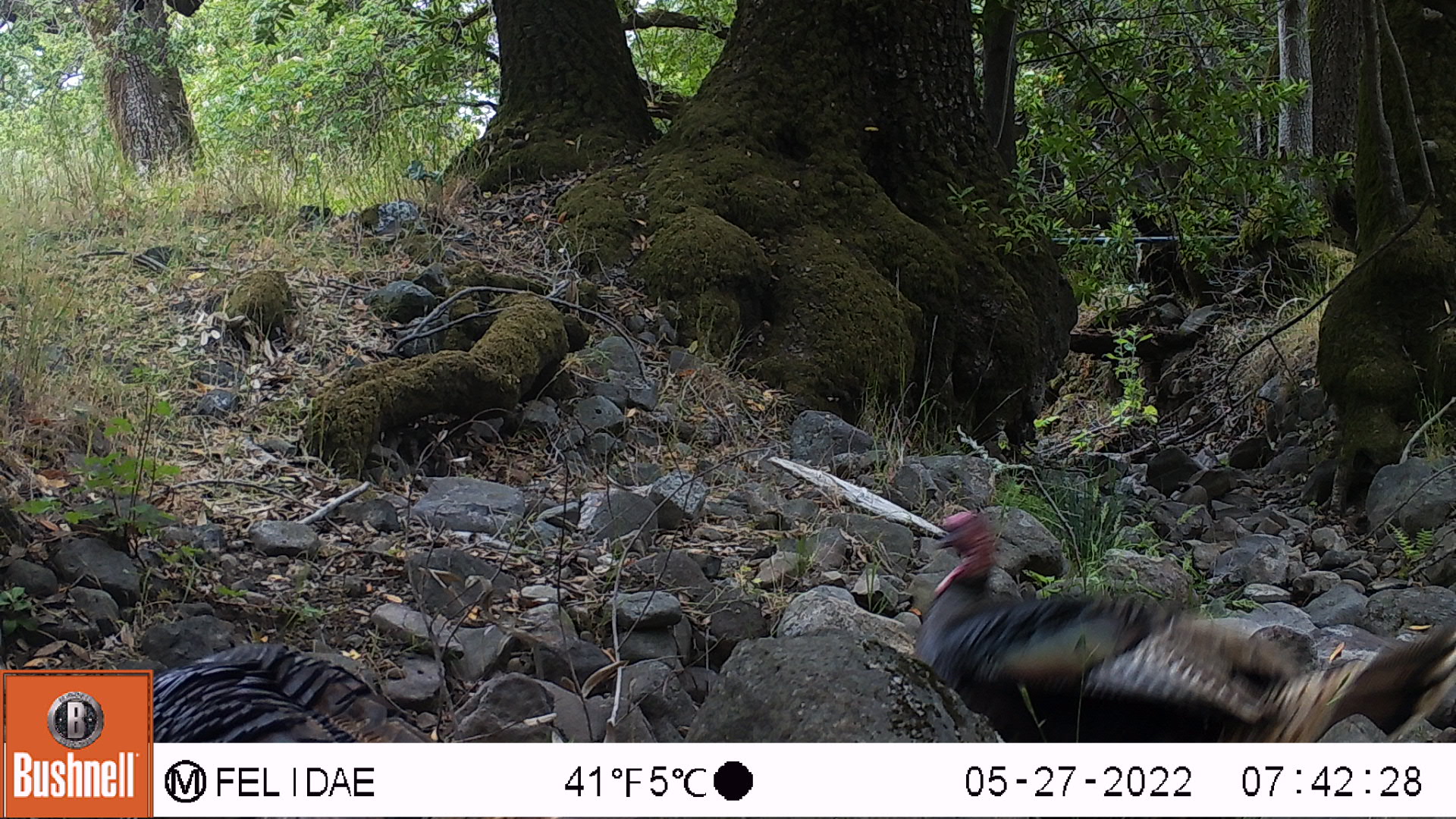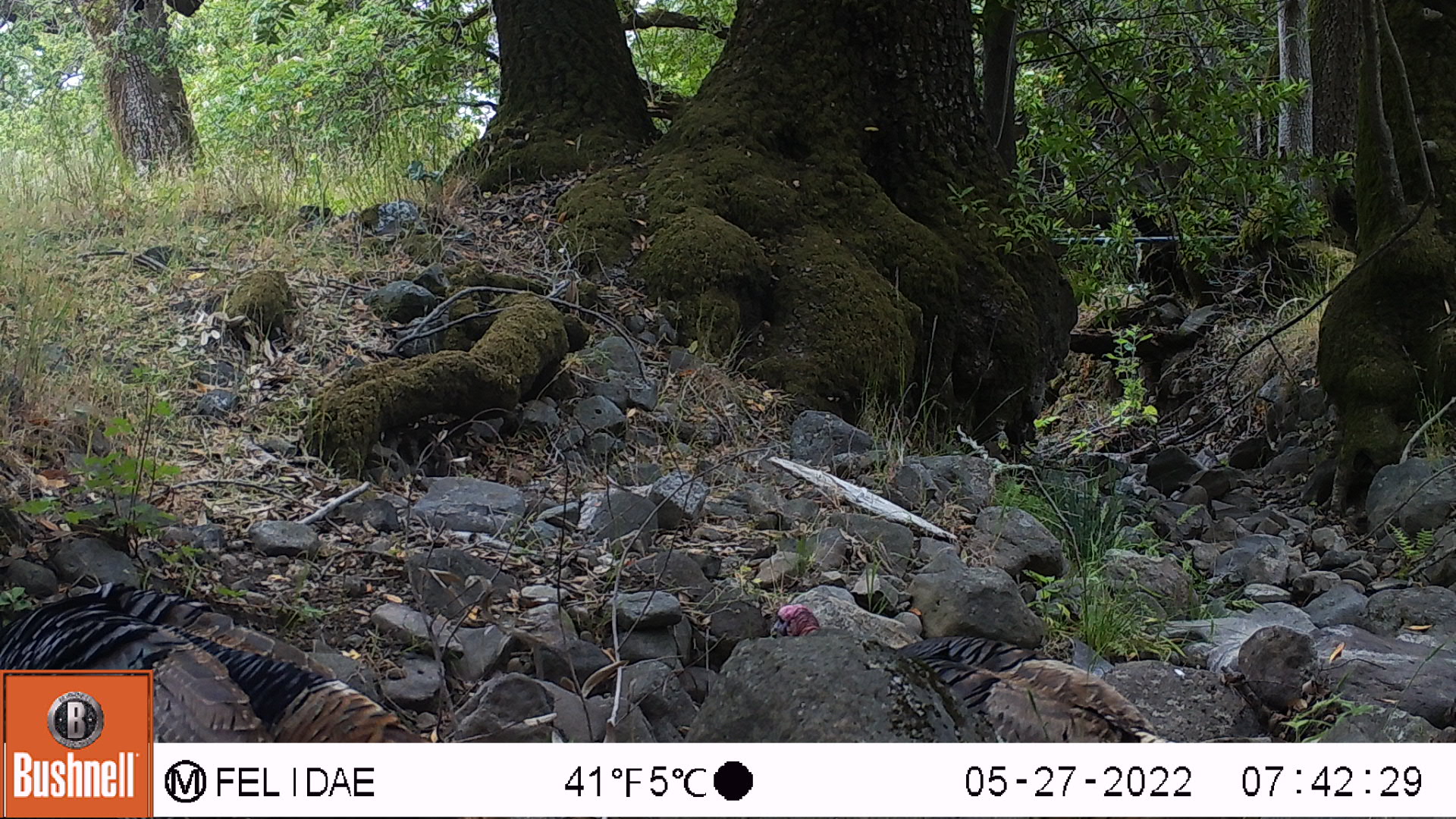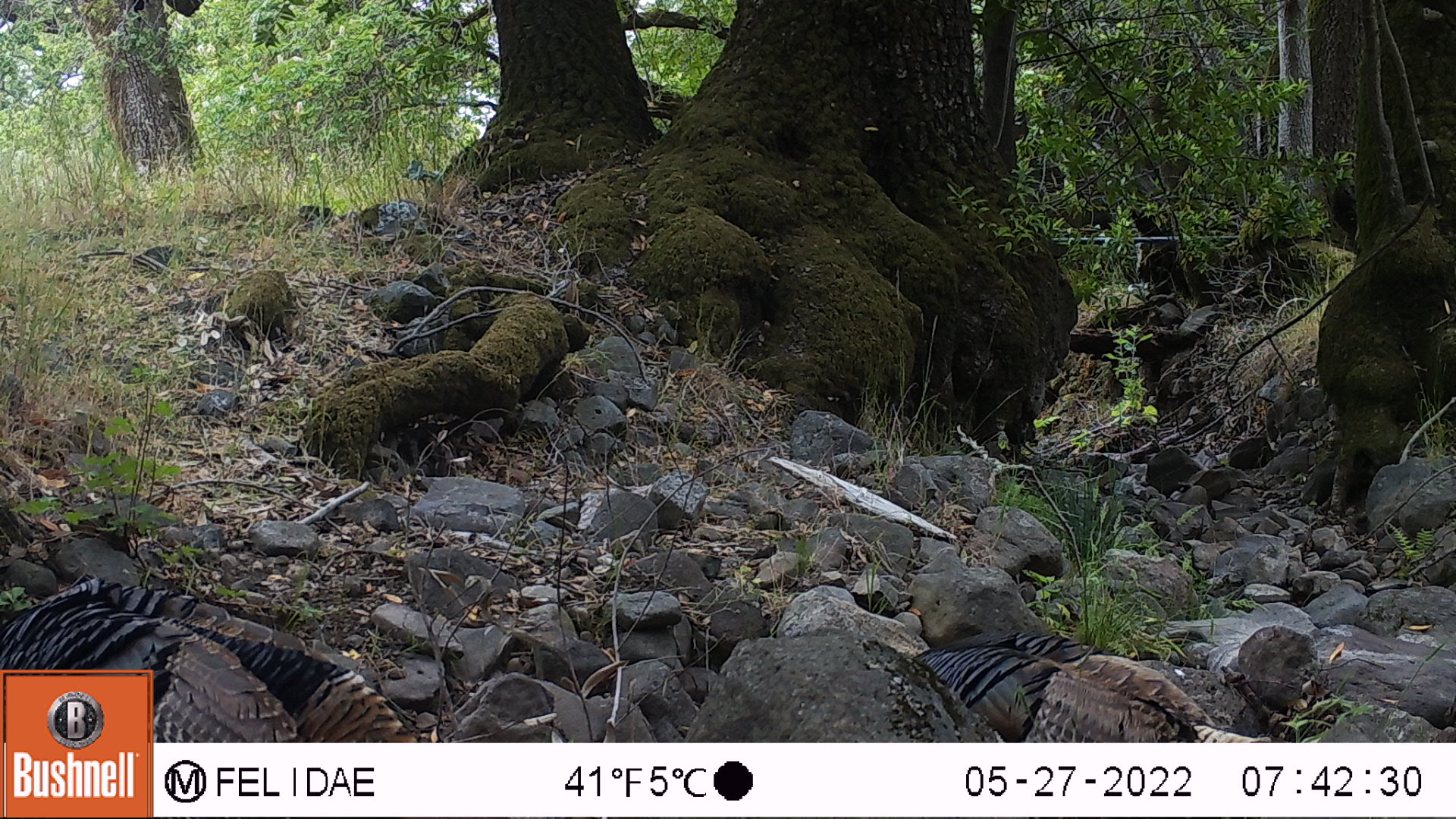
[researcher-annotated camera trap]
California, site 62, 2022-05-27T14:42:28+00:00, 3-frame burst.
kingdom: Animalia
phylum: Chordata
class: Aves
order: Galliformes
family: Phasianidae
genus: Meleagris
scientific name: Meleagris gallopavo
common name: turkey